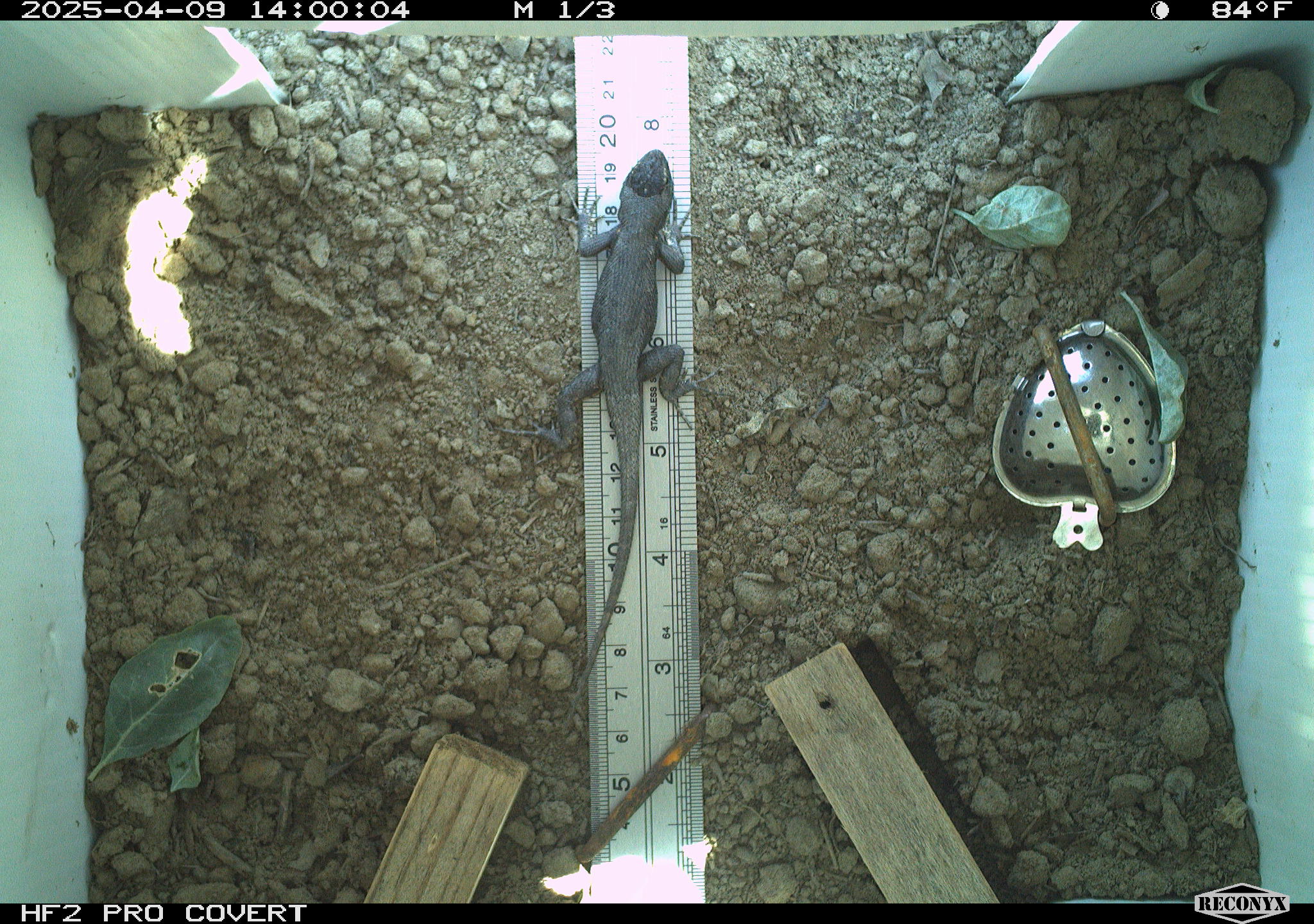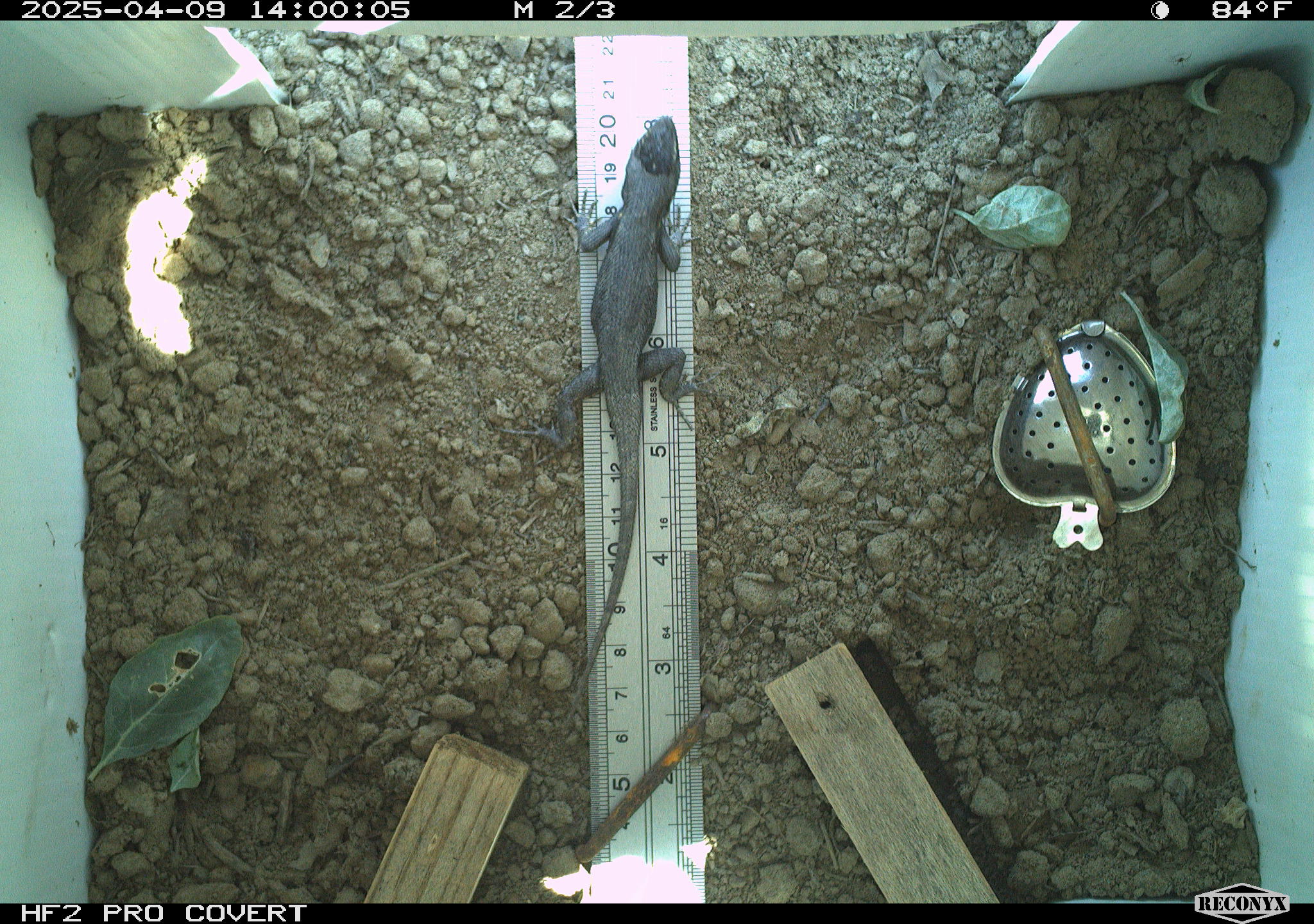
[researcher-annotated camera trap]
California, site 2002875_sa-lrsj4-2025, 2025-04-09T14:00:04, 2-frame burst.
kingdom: Animalia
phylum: Chordata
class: Reptilia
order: Squamata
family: Phrynosomatidae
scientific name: Phrynosomatidae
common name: north american spiny lizards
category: sceloporus/uta species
Sceloporus/uta species (north american spiny lizards) (Phrynosomatidae).